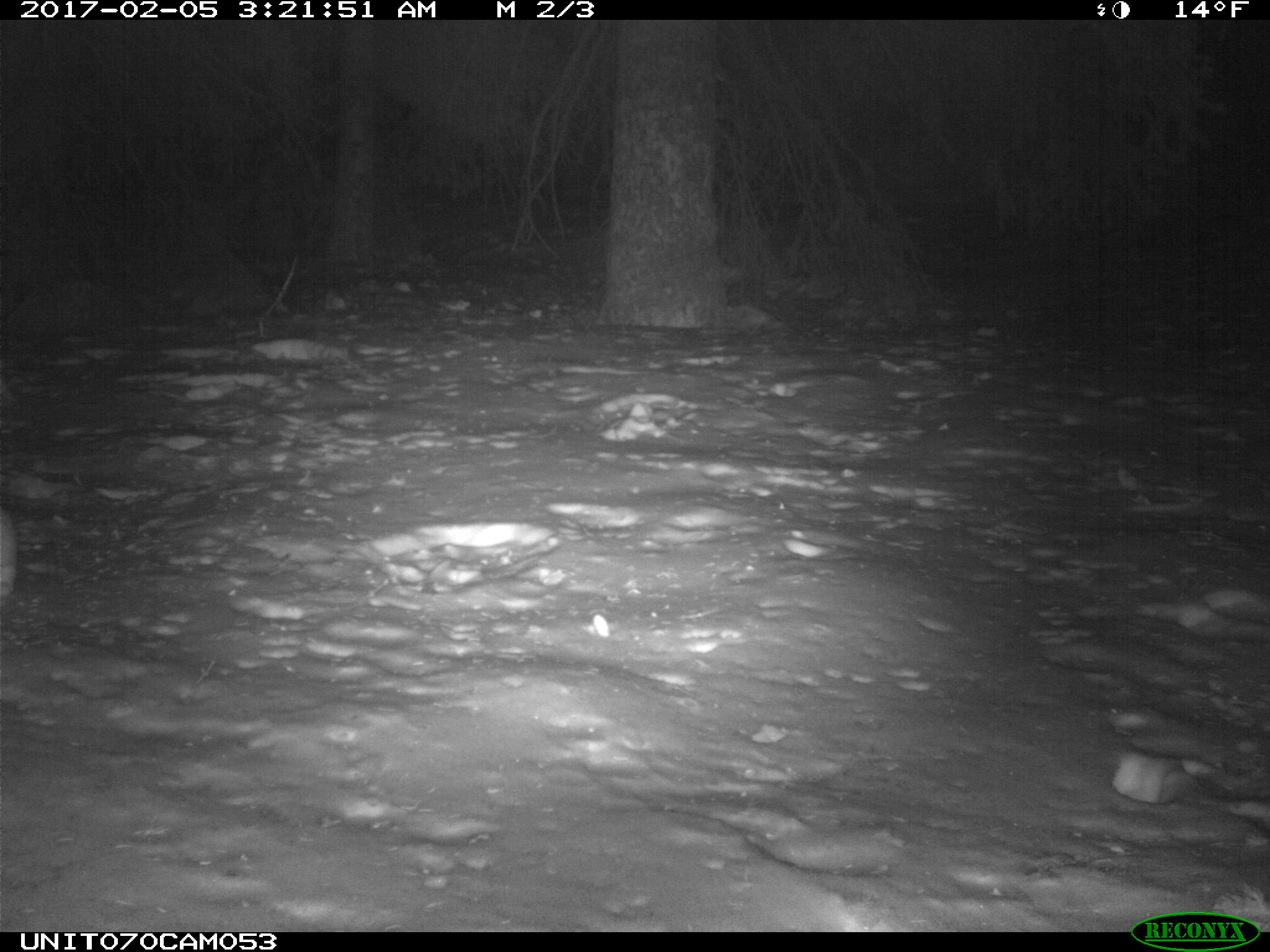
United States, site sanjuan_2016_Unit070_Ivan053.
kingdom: Animalia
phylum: Chordata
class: Mammalia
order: Lagomorpha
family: Leporidae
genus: Lepus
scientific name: Lepus americanus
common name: snowshoe hare